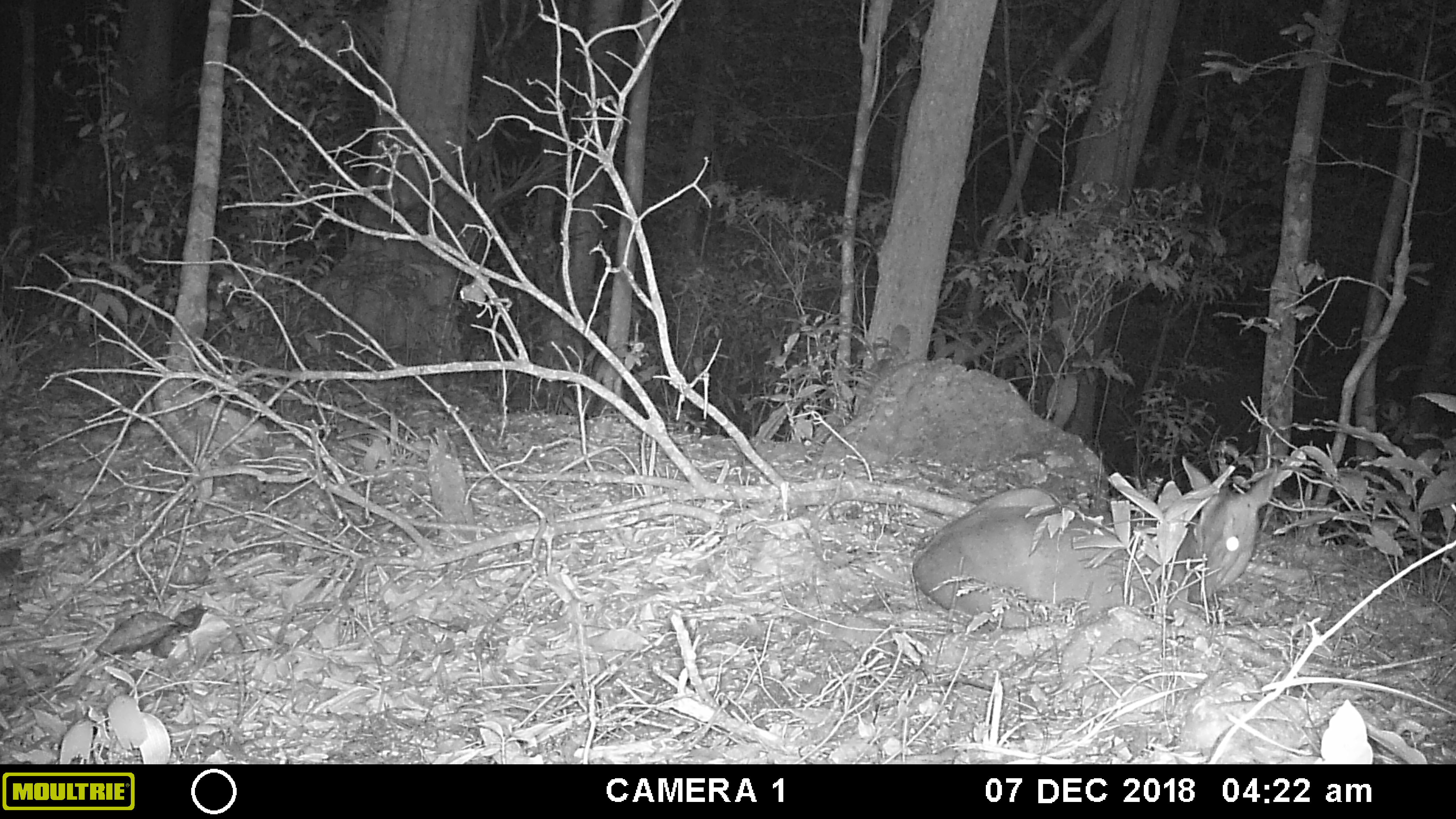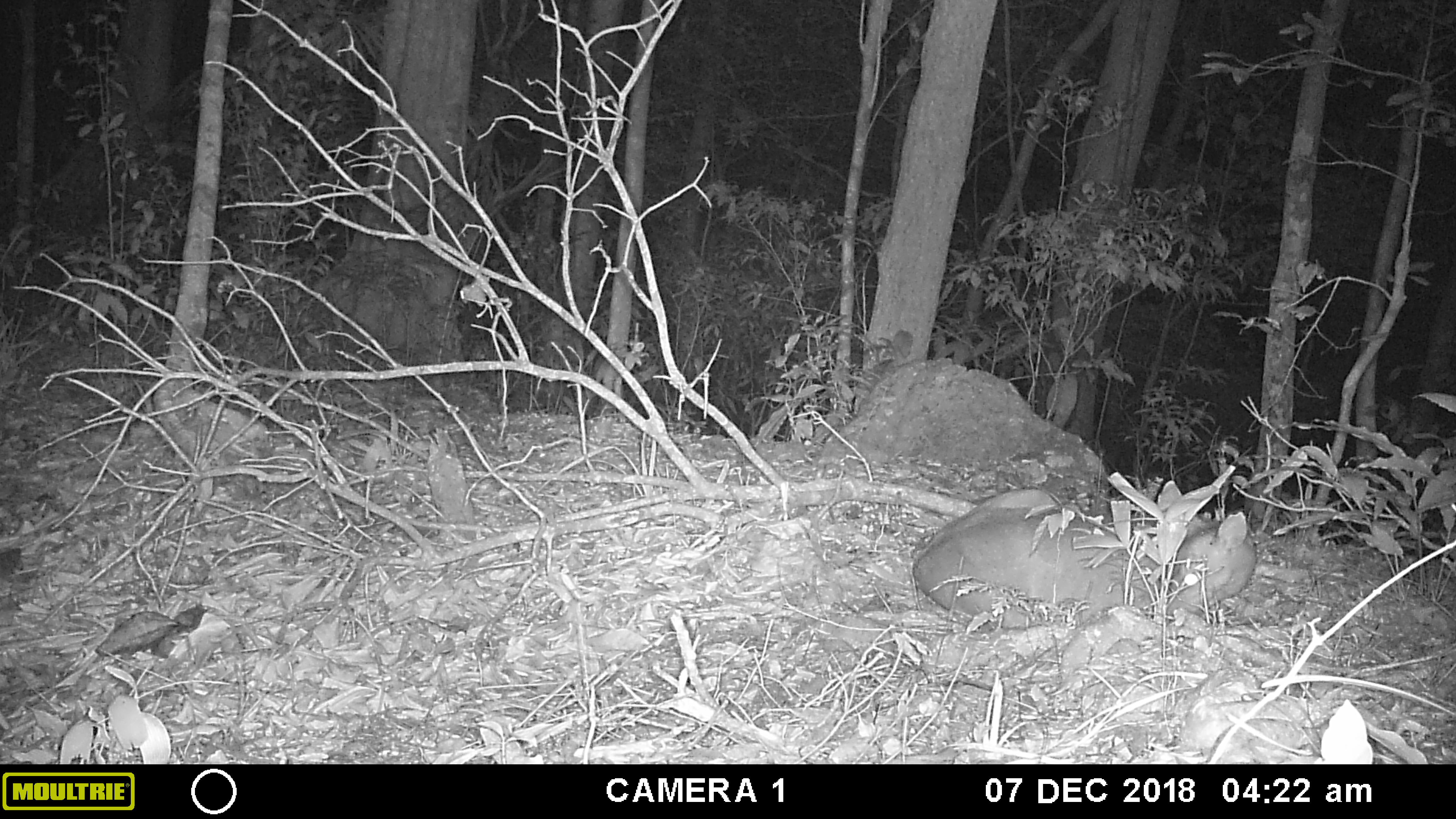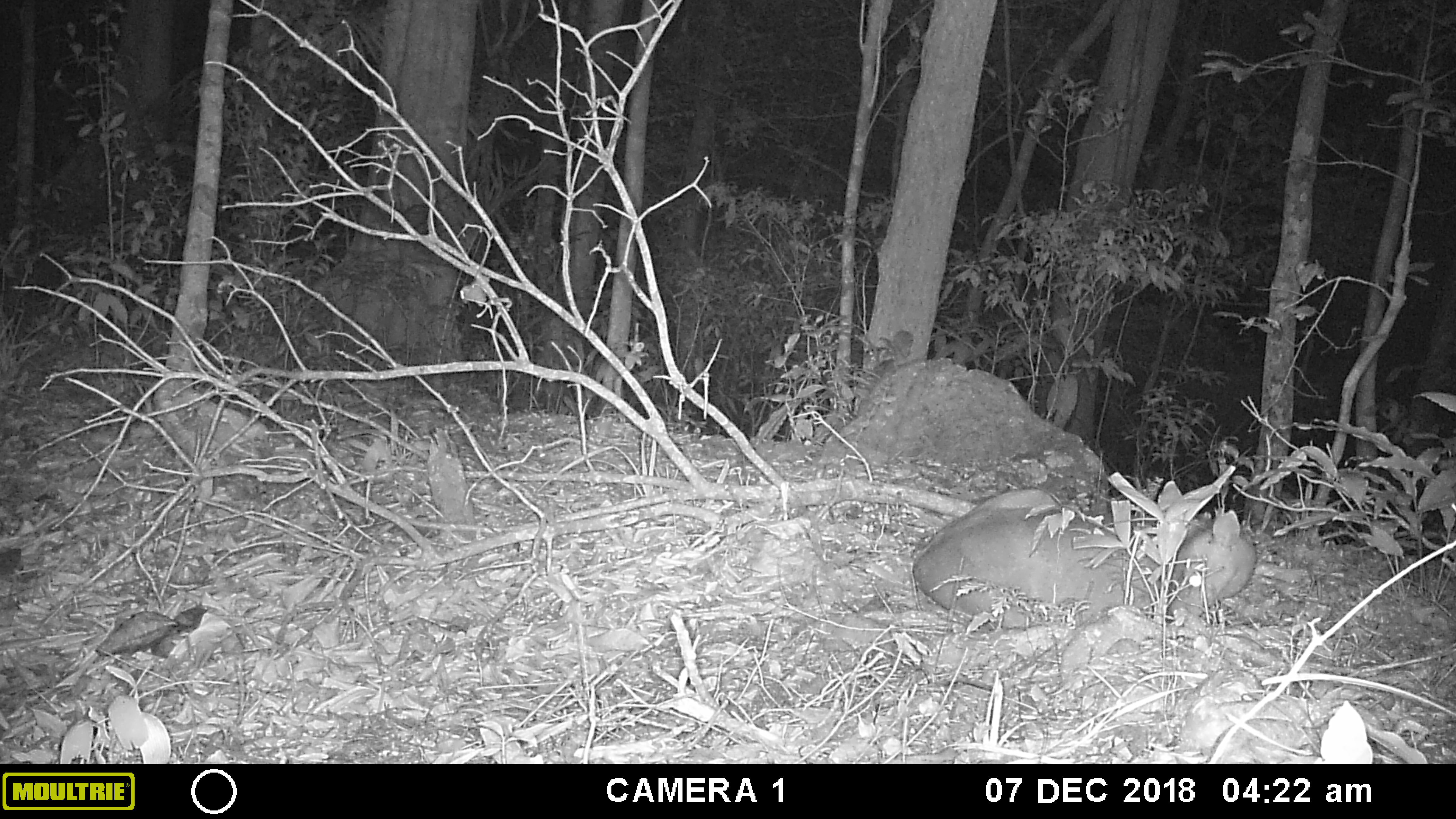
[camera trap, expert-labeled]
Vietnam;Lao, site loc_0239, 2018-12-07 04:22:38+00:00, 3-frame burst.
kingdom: Animalia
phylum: Chordata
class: Mammalia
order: Artiodactyla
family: Cervidae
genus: Muntiacus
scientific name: Muntiacus vuquangensis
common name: large-antlered muntjac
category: large antlered muntjac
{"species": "large antlered muntjac (large-antlered muntjac) (Muntiacus vuquangensis)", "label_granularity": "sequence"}